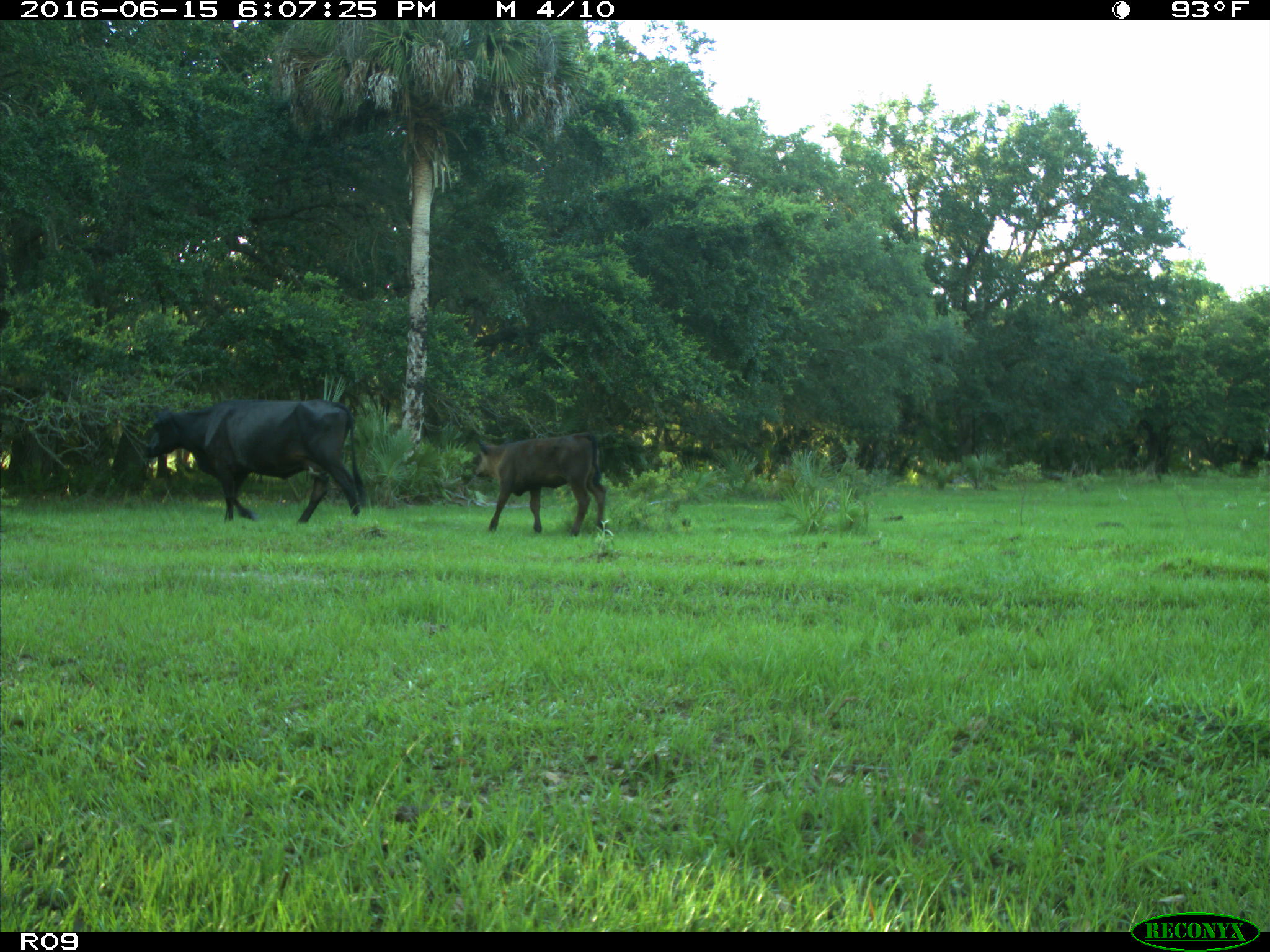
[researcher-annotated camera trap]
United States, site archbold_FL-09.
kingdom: Animalia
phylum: Chordata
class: Mammalia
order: Artiodactyla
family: Bovidae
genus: Bos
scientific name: Bos taurus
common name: domestic cow